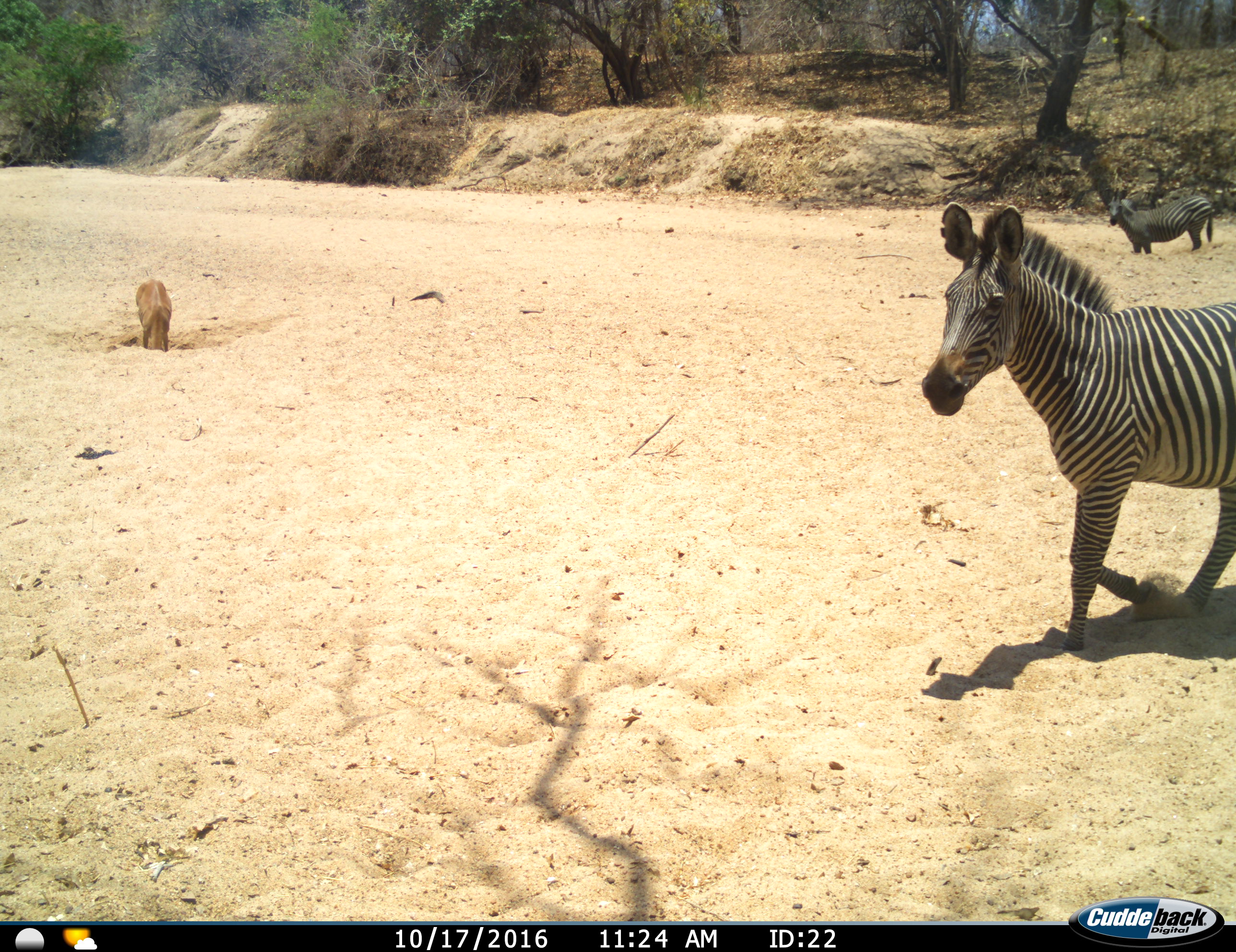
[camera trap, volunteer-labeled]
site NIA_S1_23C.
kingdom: Animalia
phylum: Chordata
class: Mammalia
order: Artiodactyla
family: Bovidae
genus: Aepyceros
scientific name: Aepyceros melampus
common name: impala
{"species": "impala (Aepyceros melampus)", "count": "1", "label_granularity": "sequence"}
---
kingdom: Animalia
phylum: Chordata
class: Mammalia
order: Perissodactyla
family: Equidae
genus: Equus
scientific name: Equus quagga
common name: plains zebra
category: zebraplains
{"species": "zebraplains (plains zebra) (Equus quagga)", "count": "2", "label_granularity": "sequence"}